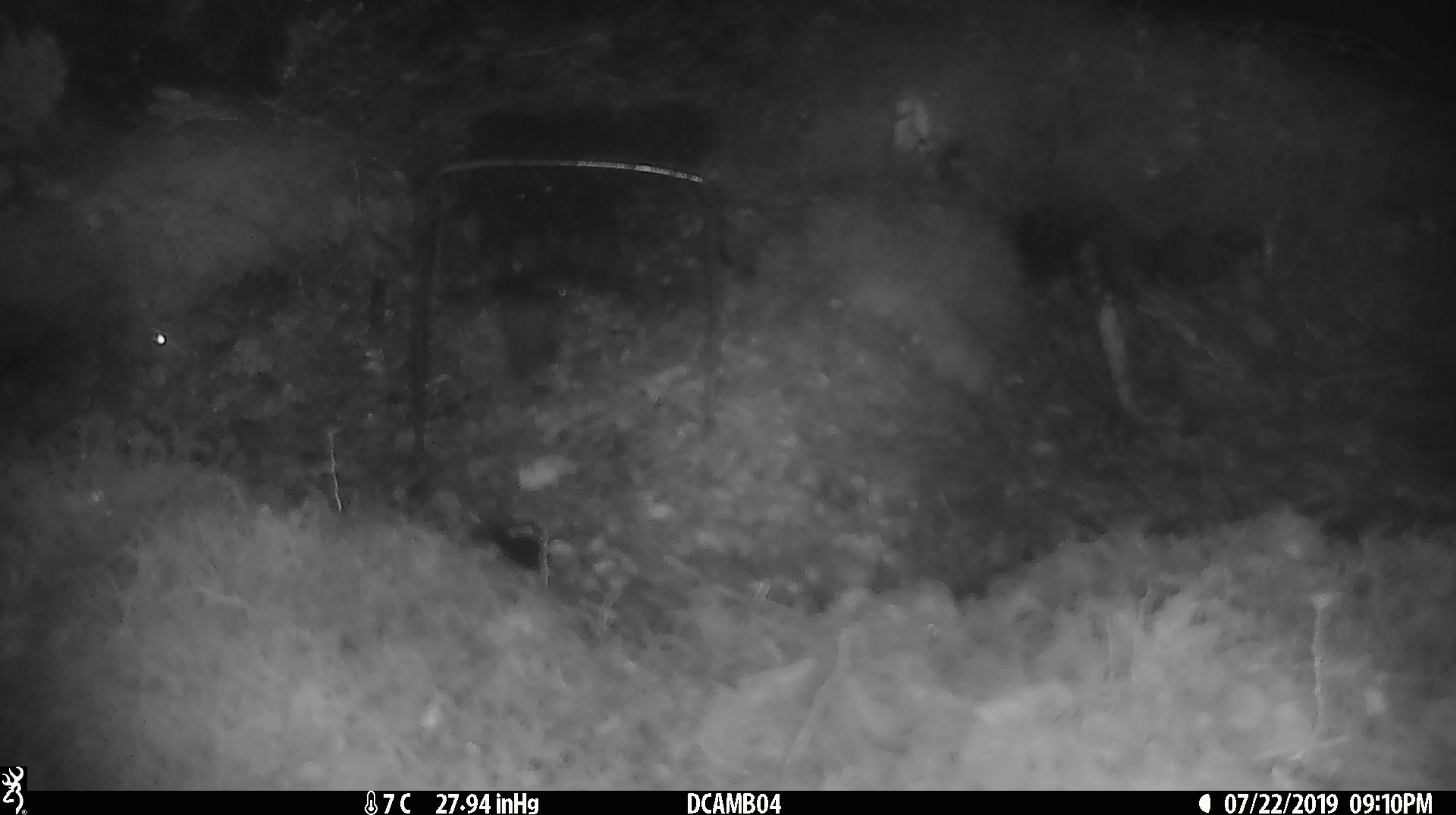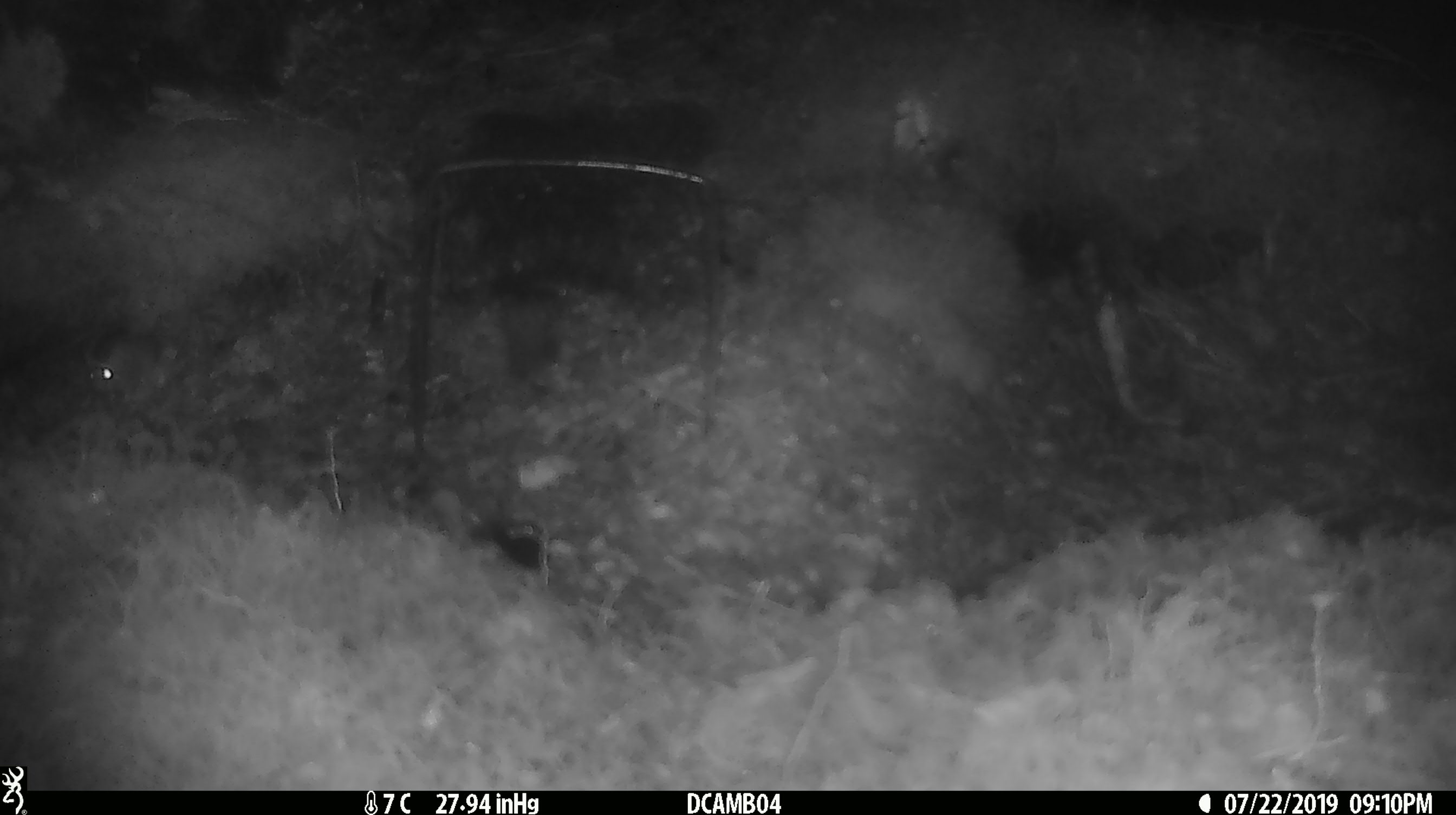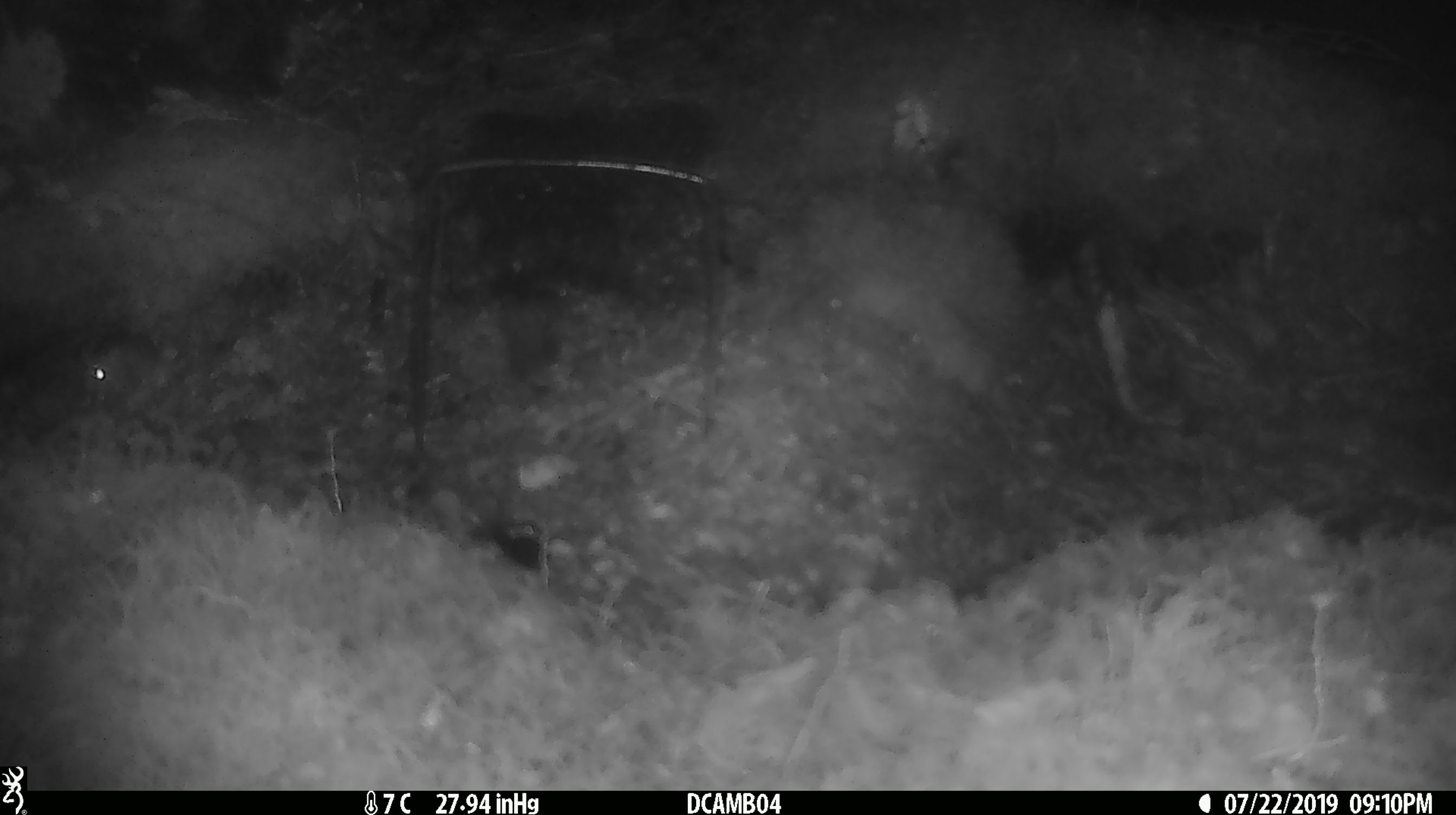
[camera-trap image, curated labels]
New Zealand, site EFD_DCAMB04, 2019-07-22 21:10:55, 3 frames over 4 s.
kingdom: Animalia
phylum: Chordata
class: Mammalia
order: Rodentia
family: Muridae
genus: Mus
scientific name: Mus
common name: mouse